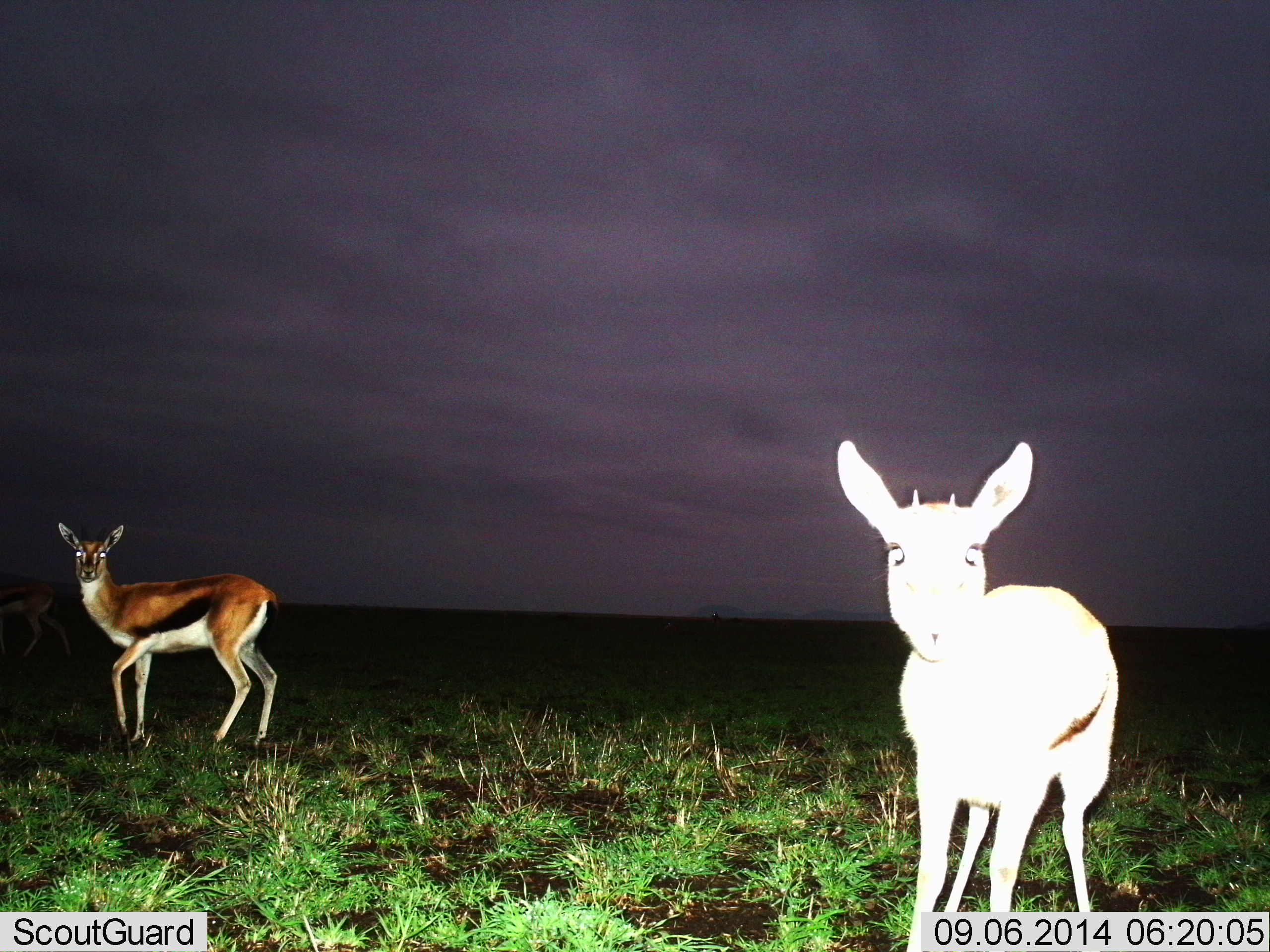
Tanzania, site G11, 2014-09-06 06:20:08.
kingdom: Animalia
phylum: Chordata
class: Mammalia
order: Artiodactyla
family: Bovidae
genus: Eudorcas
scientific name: Eudorcas thomsonii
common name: thomson's gazelle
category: gazellethomsons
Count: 3.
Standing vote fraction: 80%.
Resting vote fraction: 0%.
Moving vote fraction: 30%.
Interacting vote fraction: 0%.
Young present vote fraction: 10%.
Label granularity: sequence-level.